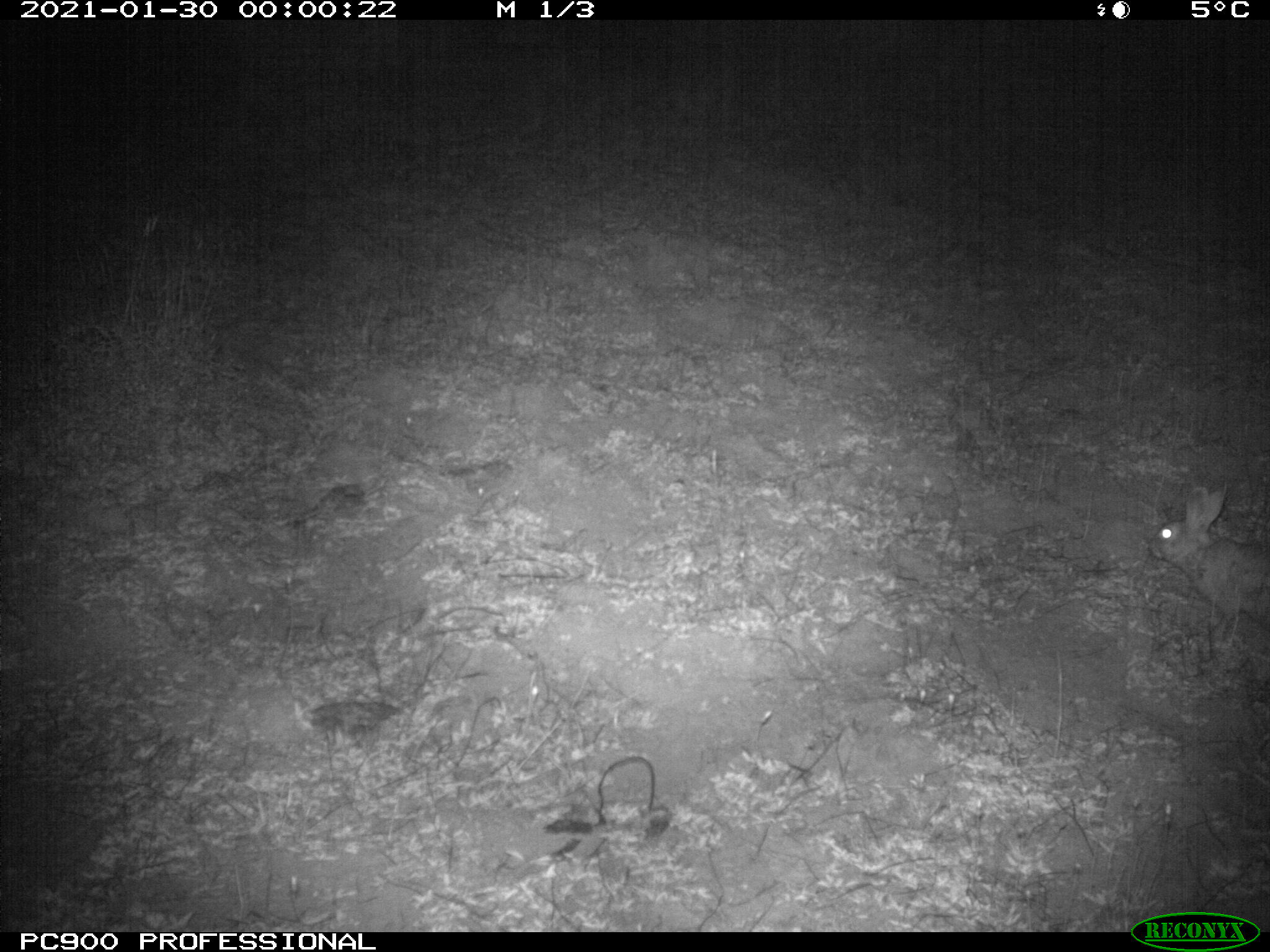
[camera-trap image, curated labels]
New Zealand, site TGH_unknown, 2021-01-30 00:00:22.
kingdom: Animalia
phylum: Chordata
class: Mammalia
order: Lagomorpha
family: Leporidae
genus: Oryctolagus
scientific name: Oryctolagus cuniculus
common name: european rabbit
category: rabbit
Rabbit (european rabbit) (Oryctolagus cuniculus).